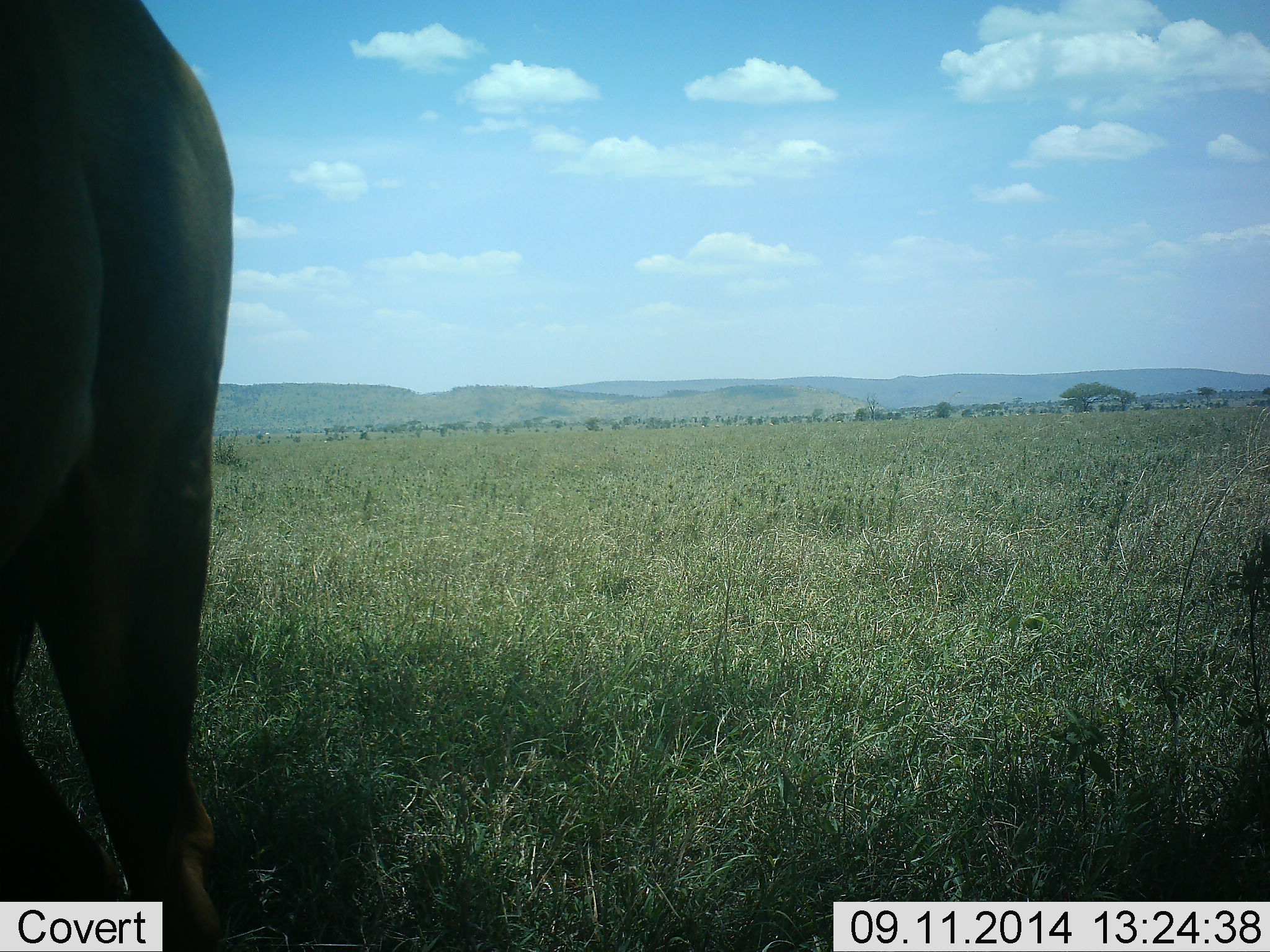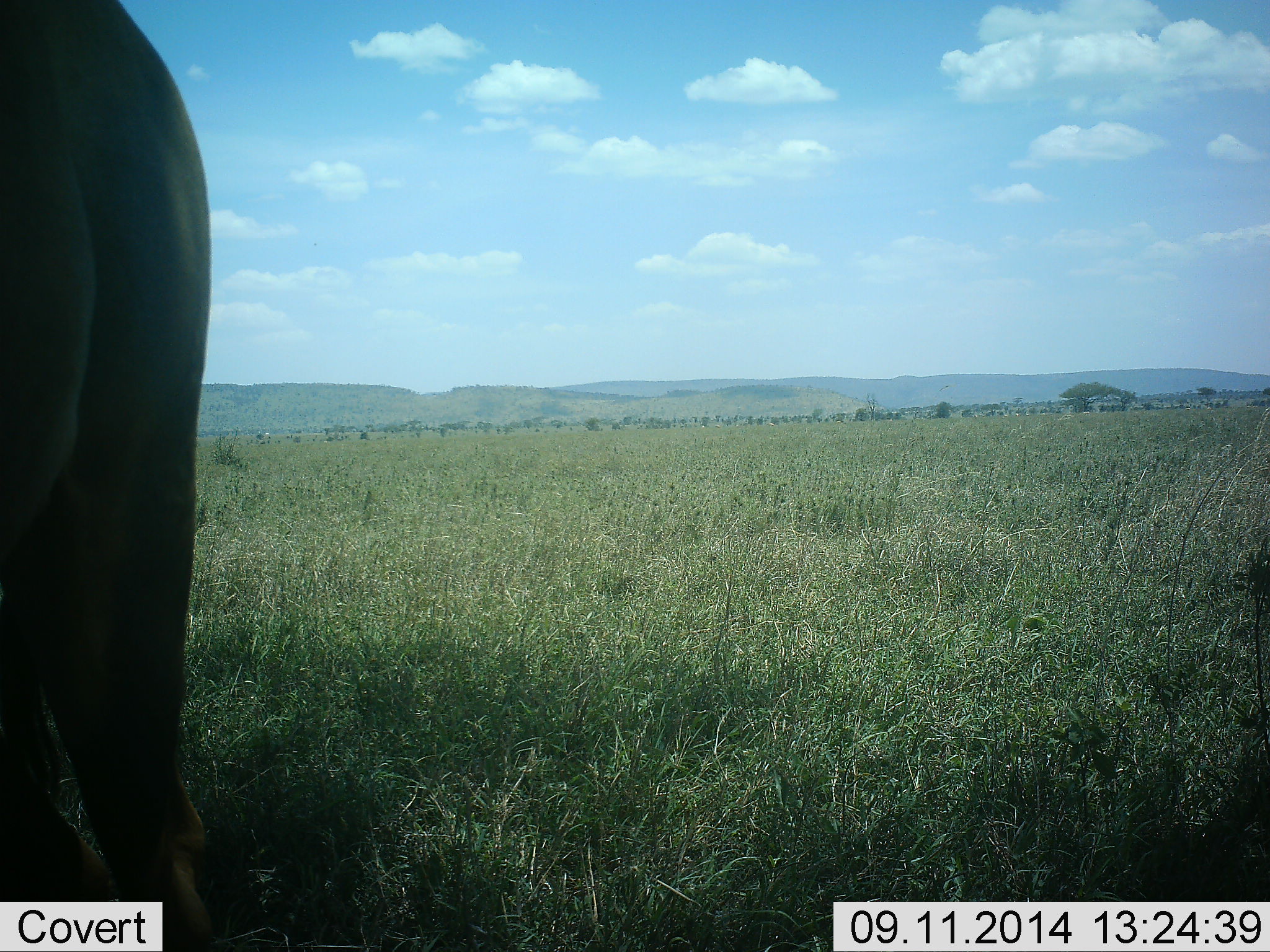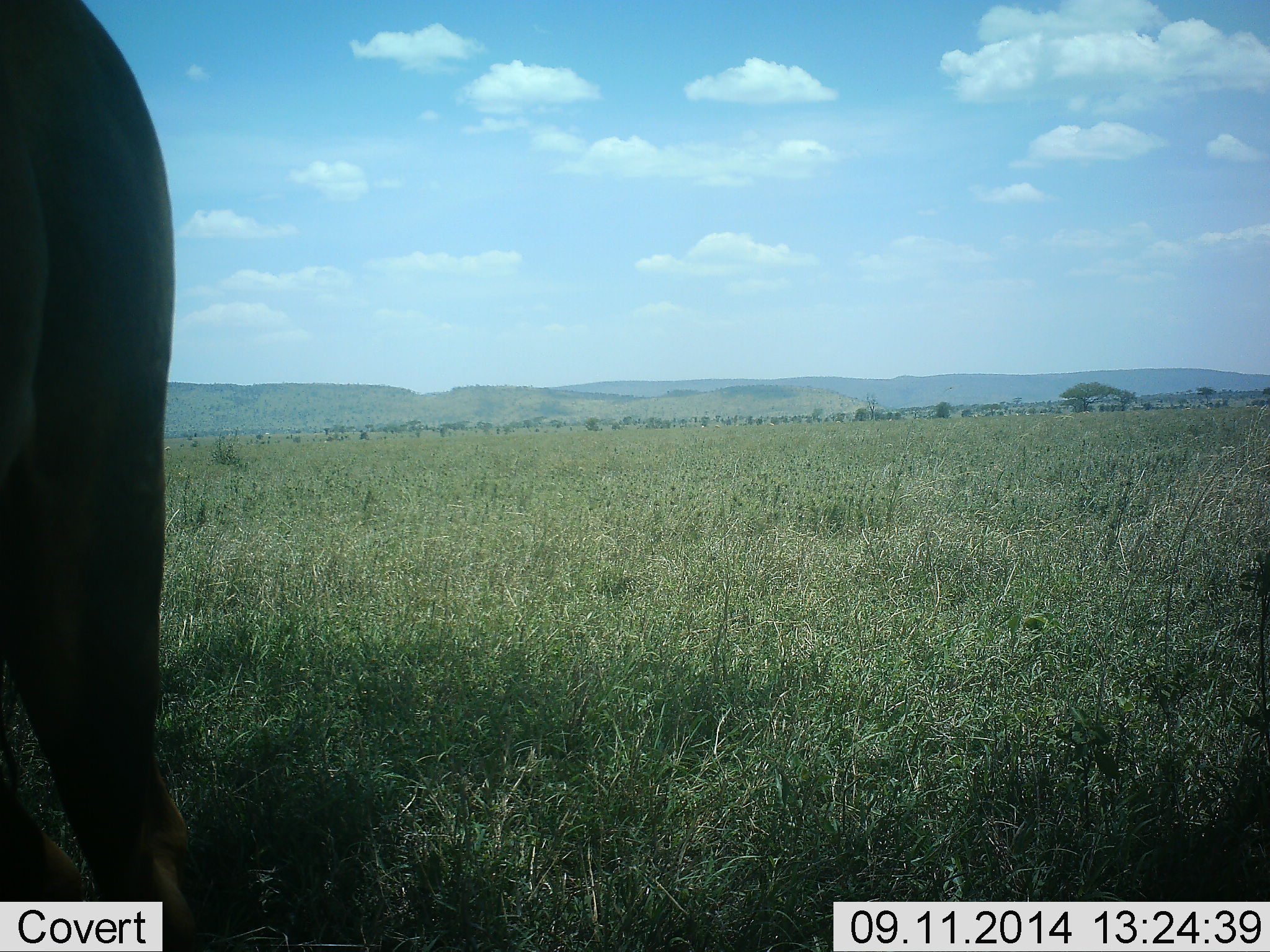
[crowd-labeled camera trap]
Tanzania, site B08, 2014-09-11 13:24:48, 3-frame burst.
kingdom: Animalia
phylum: Chordata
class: Mammalia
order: Artiodactyla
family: Bovidae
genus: Connochaetes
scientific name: Connochaetes taurinus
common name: blue wildebeest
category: wildebeest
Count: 1.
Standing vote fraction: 100%.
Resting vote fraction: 11%.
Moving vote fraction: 0%.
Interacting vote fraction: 0%.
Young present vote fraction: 0%.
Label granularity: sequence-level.